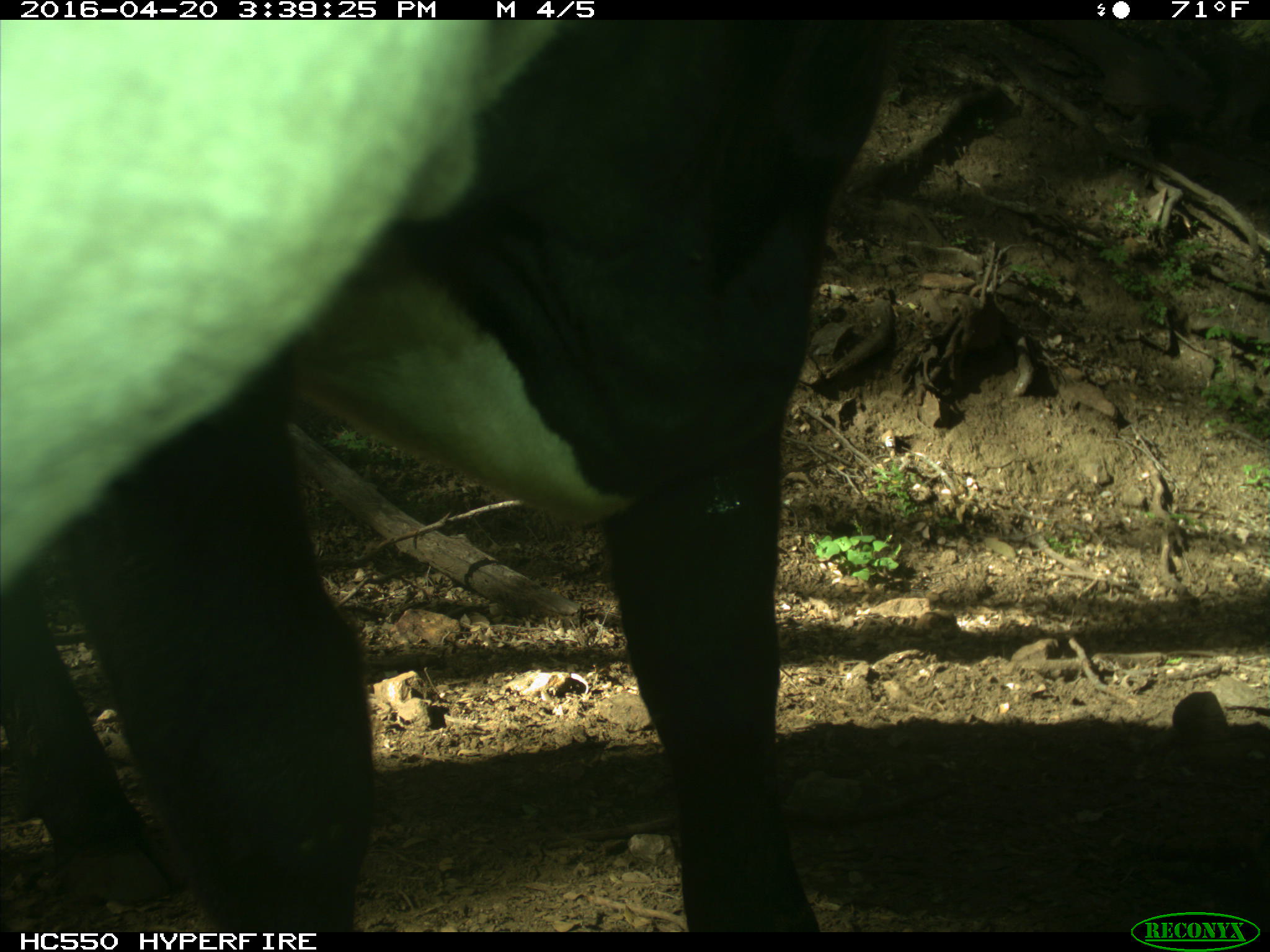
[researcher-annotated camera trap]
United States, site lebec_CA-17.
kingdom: Animalia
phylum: Chordata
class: Mammalia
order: Artiodactyla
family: Bovidae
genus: Bos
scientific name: Bos taurus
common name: domestic cow